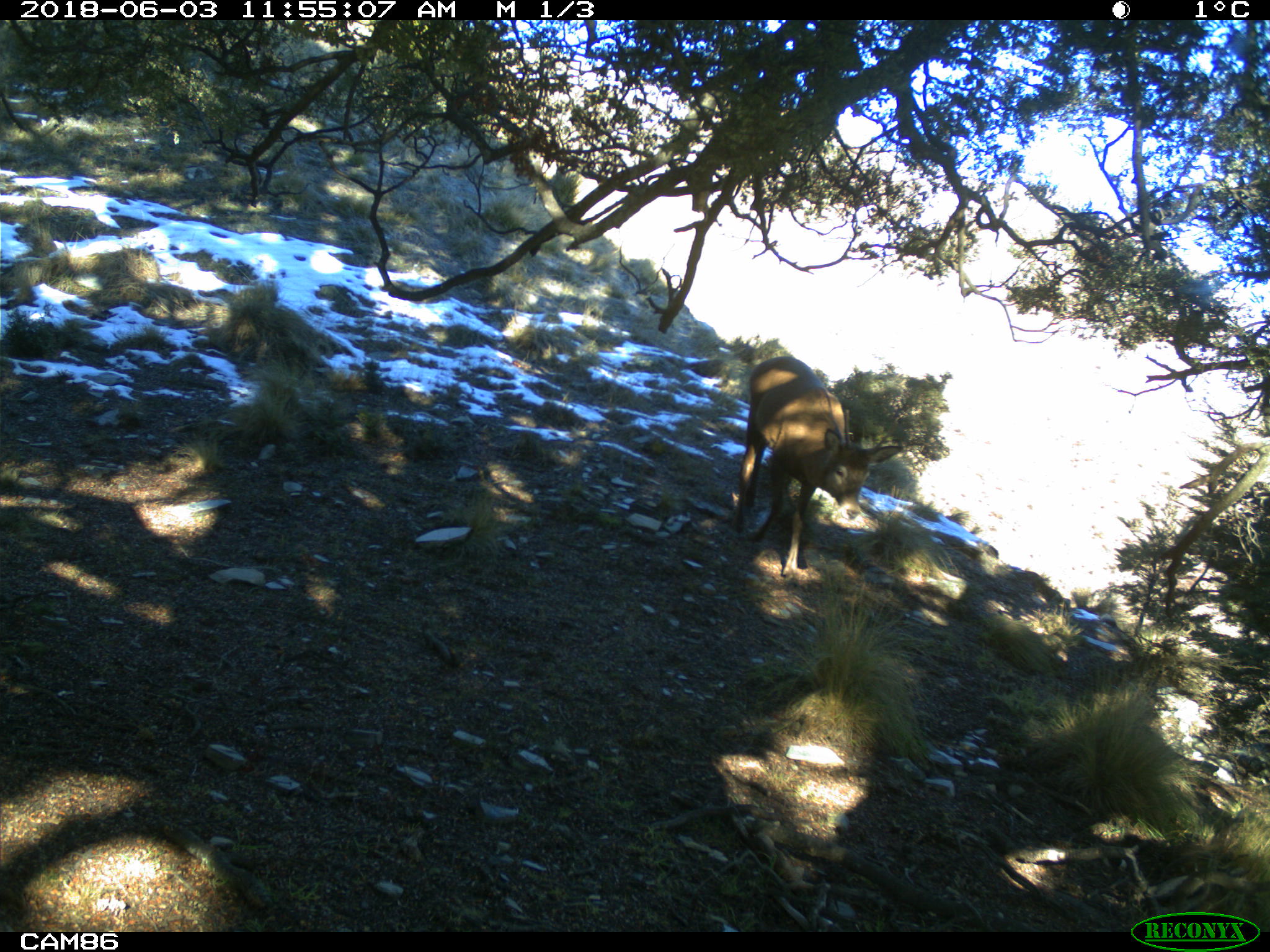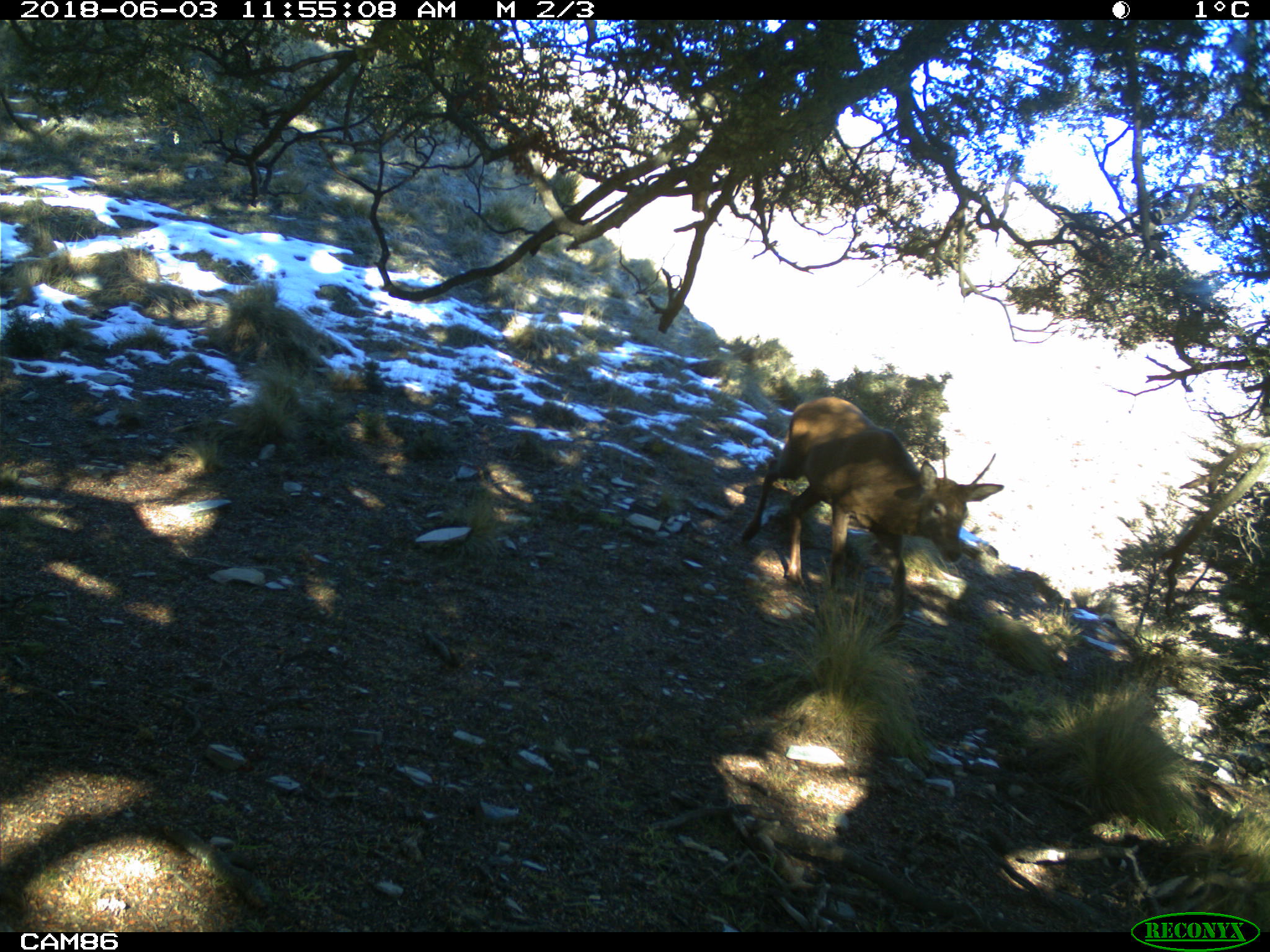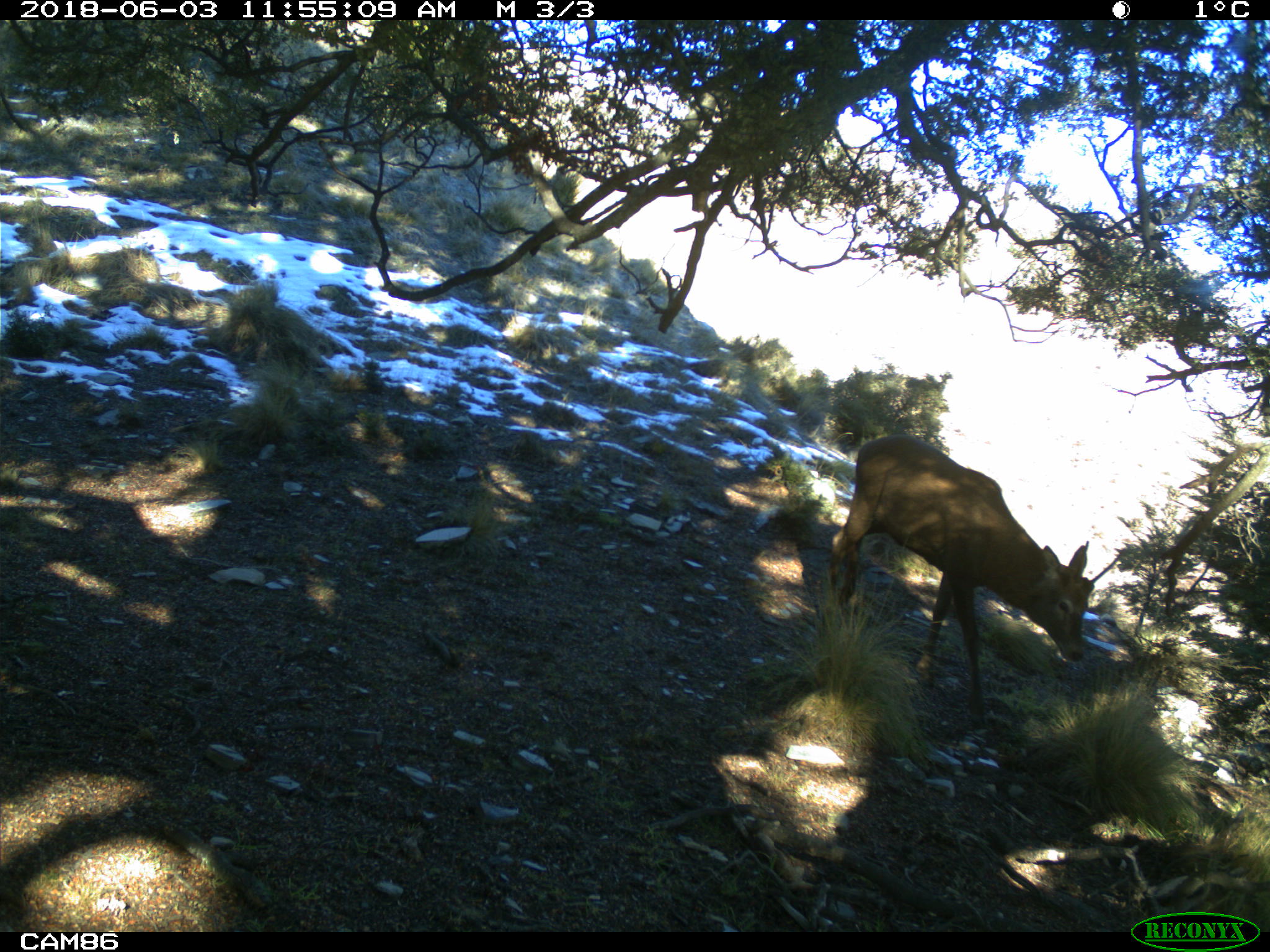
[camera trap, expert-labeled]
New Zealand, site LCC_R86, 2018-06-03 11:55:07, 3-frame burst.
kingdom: Animalia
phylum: Chordata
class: Mammalia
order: Artiodactyla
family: Cervidae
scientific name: Cervidae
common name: deer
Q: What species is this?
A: Deer (Cervidae).